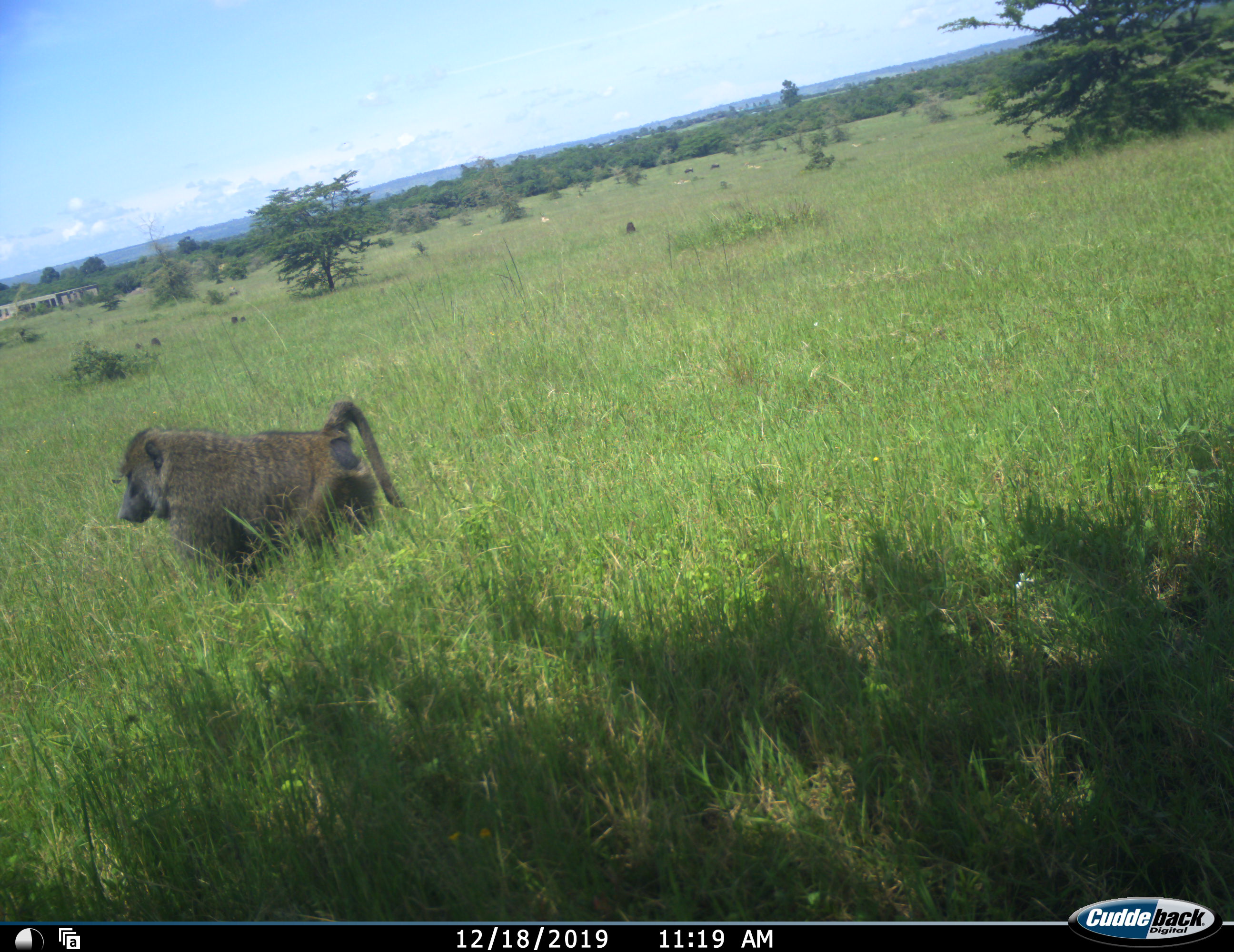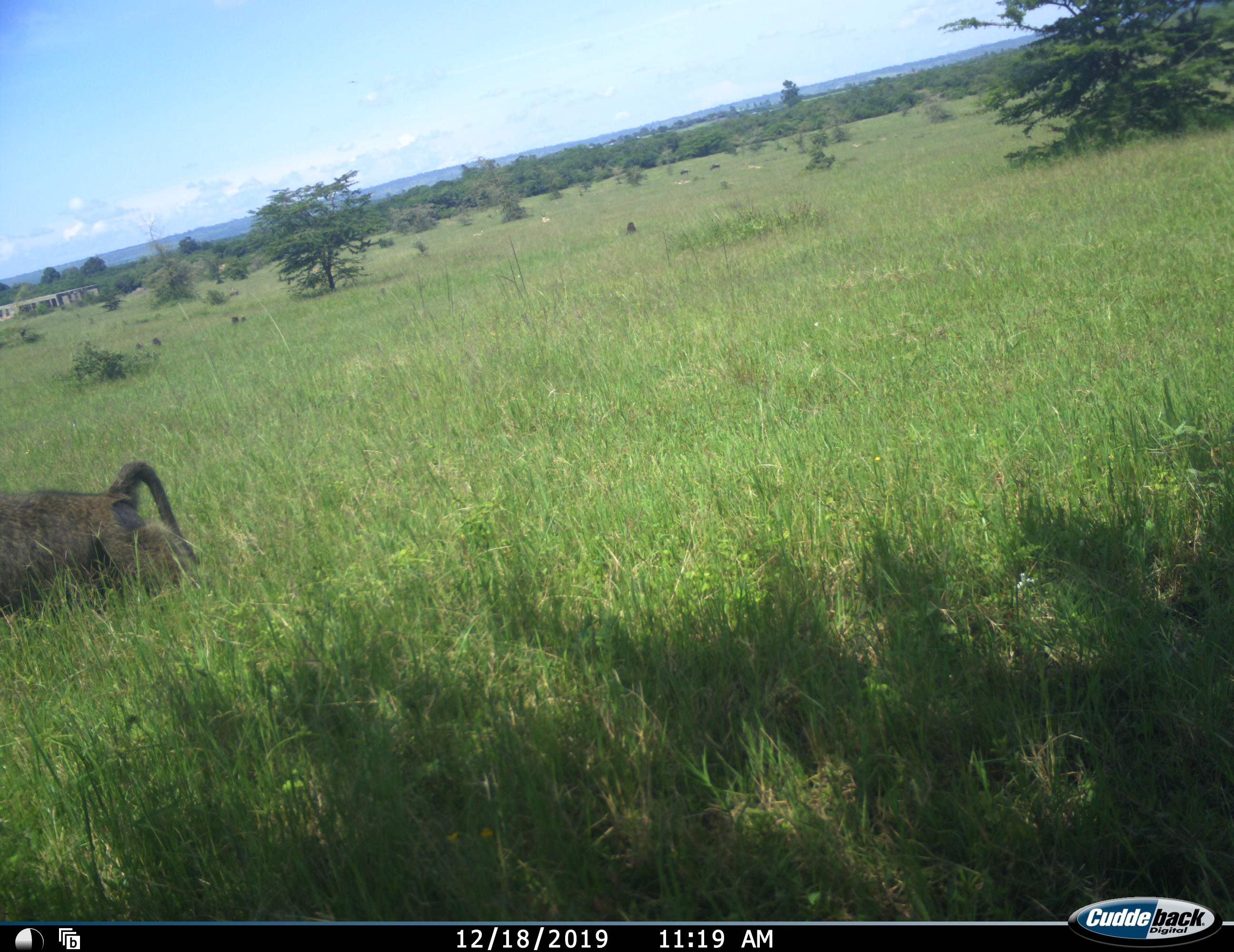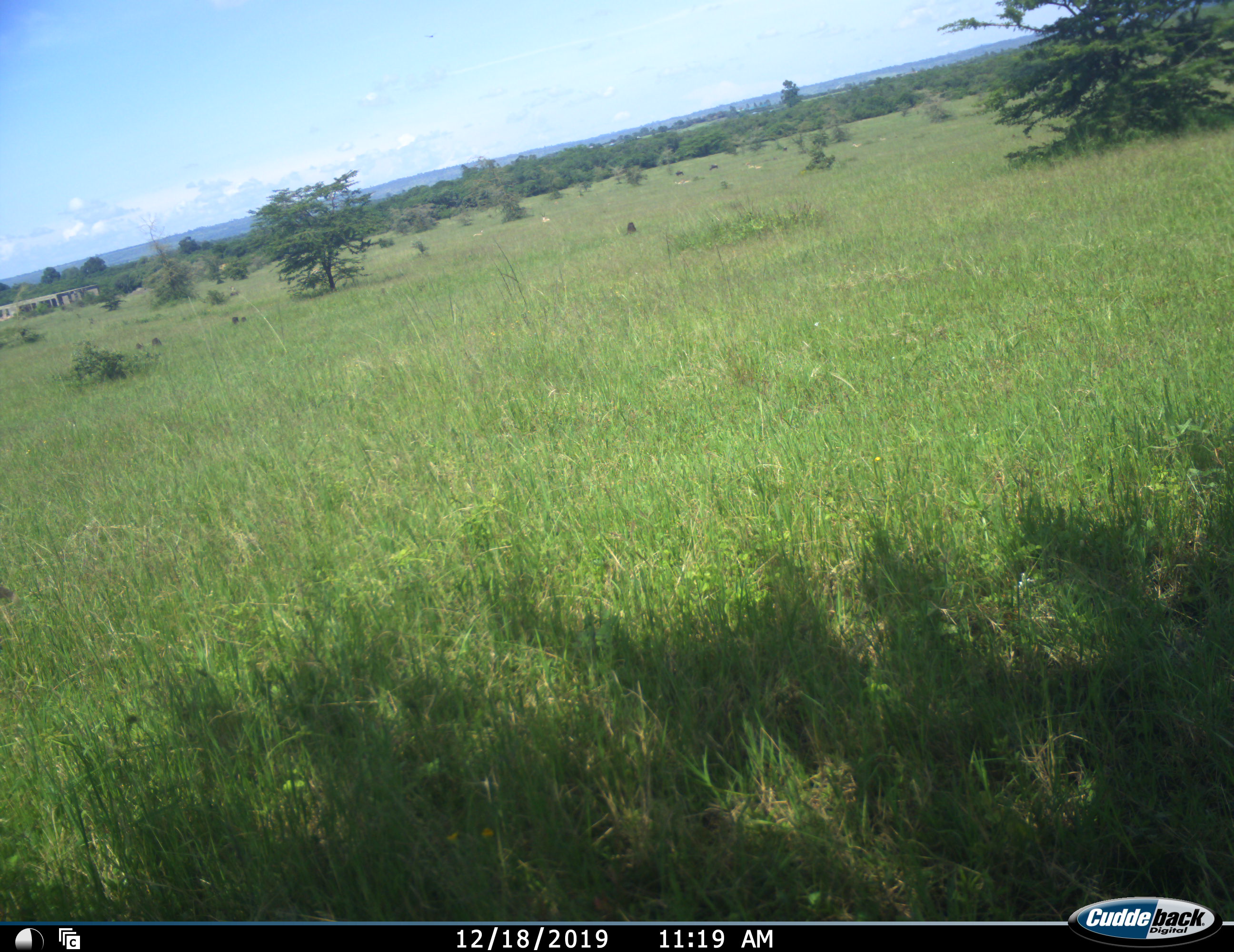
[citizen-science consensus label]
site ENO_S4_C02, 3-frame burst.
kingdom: Animalia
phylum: Chordata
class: Mammalia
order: Primates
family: Cercopithecidae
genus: Papio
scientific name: Papio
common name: baboon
Baboon (Papio), count 1. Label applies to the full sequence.